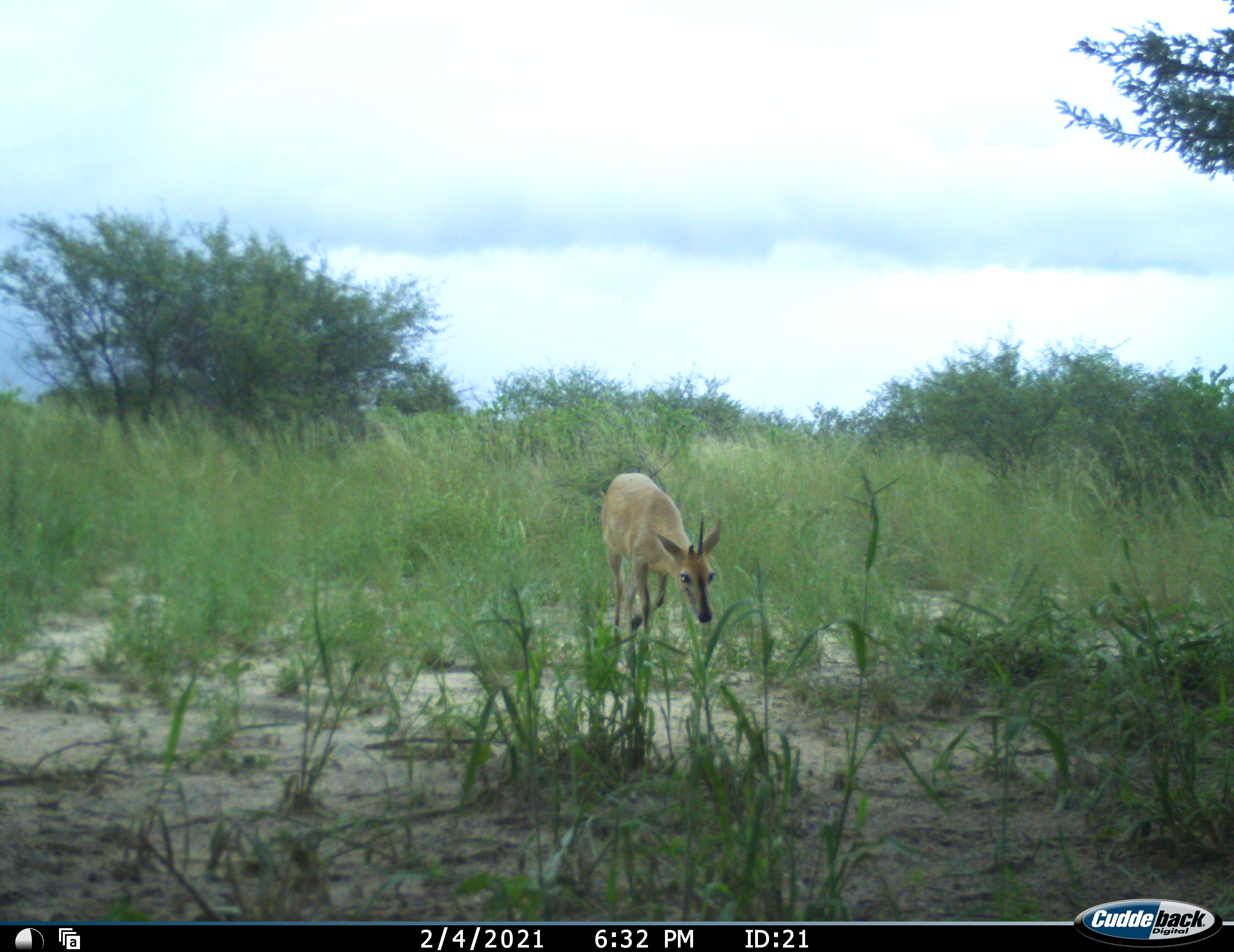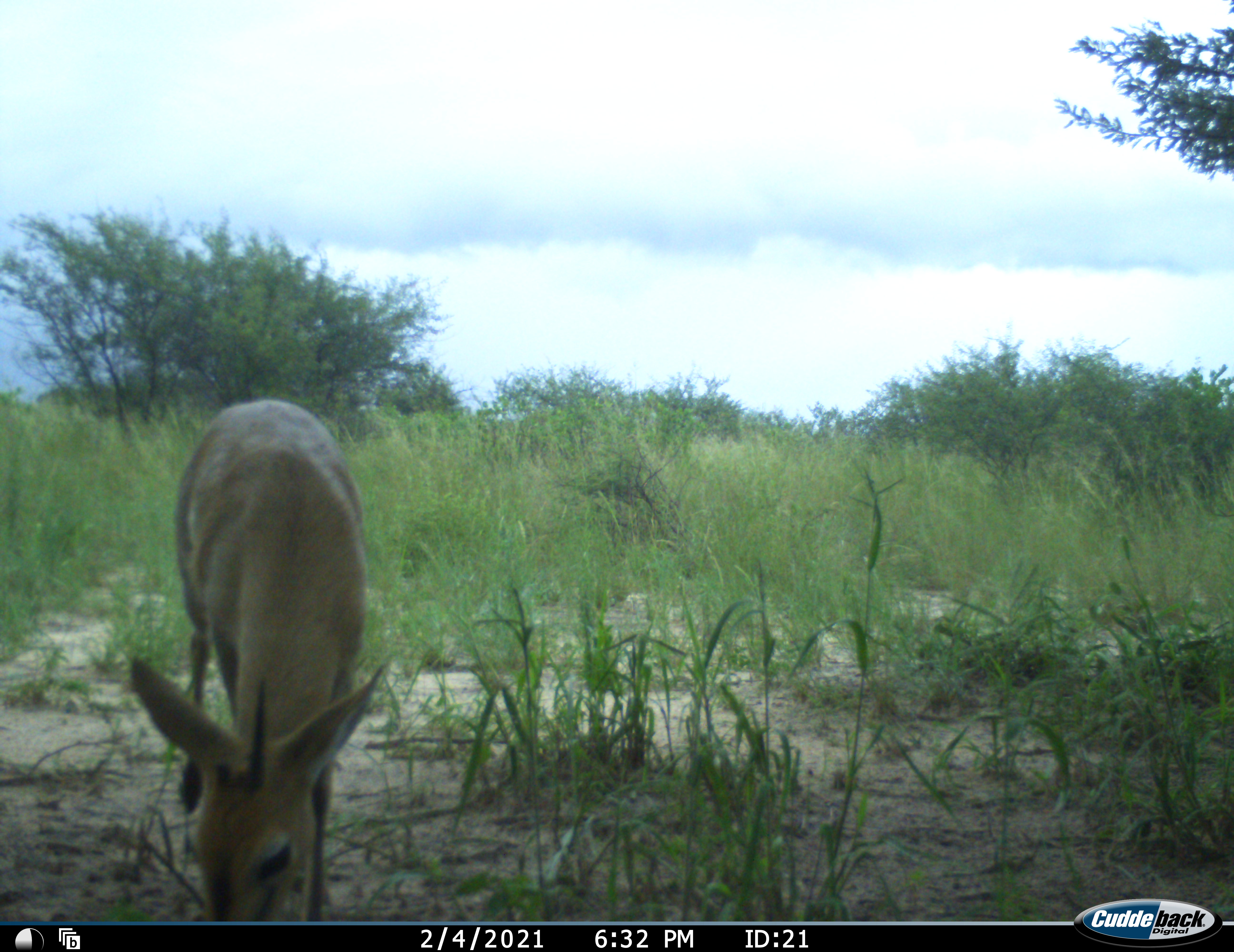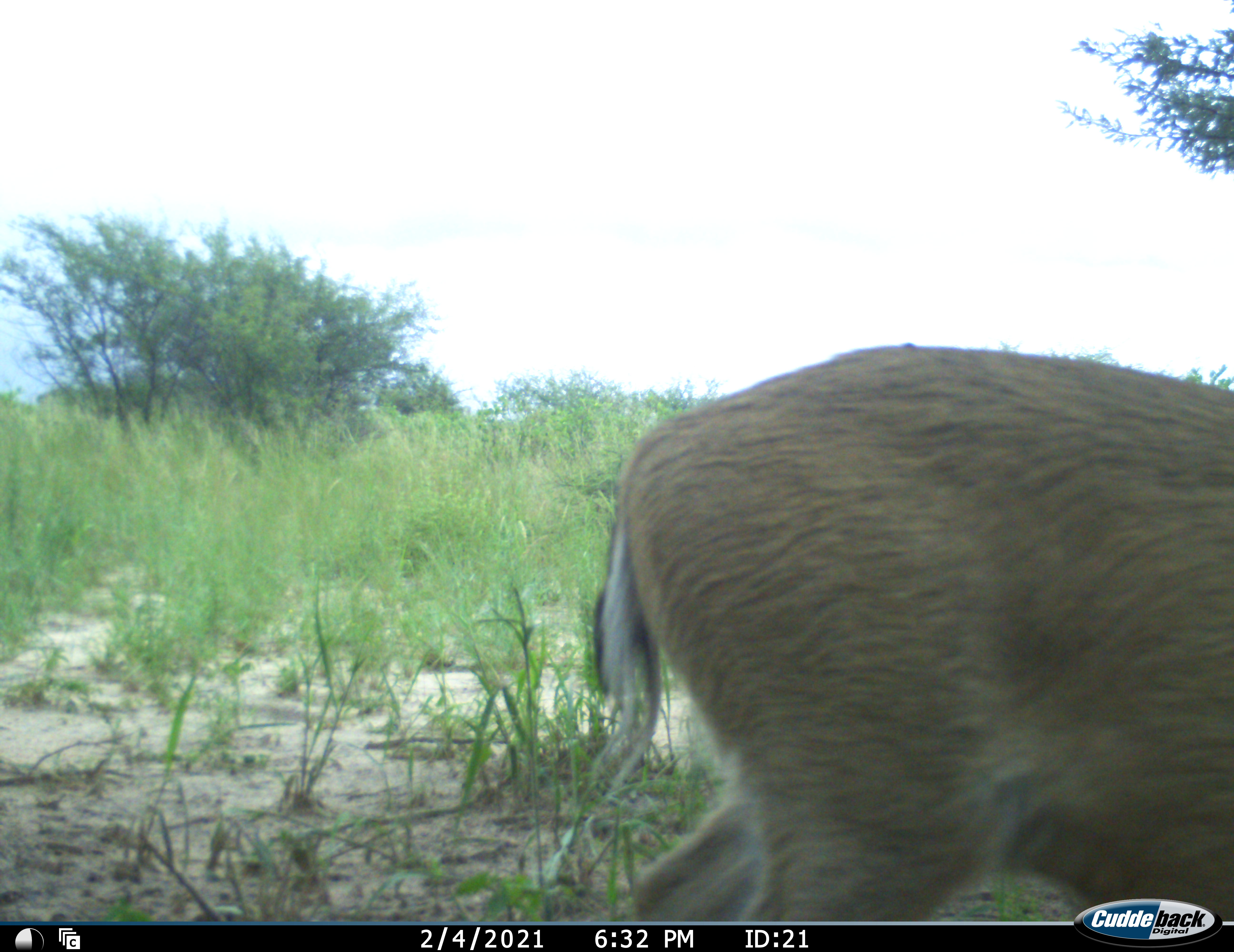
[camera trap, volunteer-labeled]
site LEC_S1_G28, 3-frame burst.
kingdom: Animalia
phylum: Chordata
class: Mammalia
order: Artiodactyla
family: Bovidae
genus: Sylvicapra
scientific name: Sylvicapra grimmia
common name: common duiker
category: duikercommongrey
Duikercommongrey (common duiker) (Sylvicapra grimmia), count 1. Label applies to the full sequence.